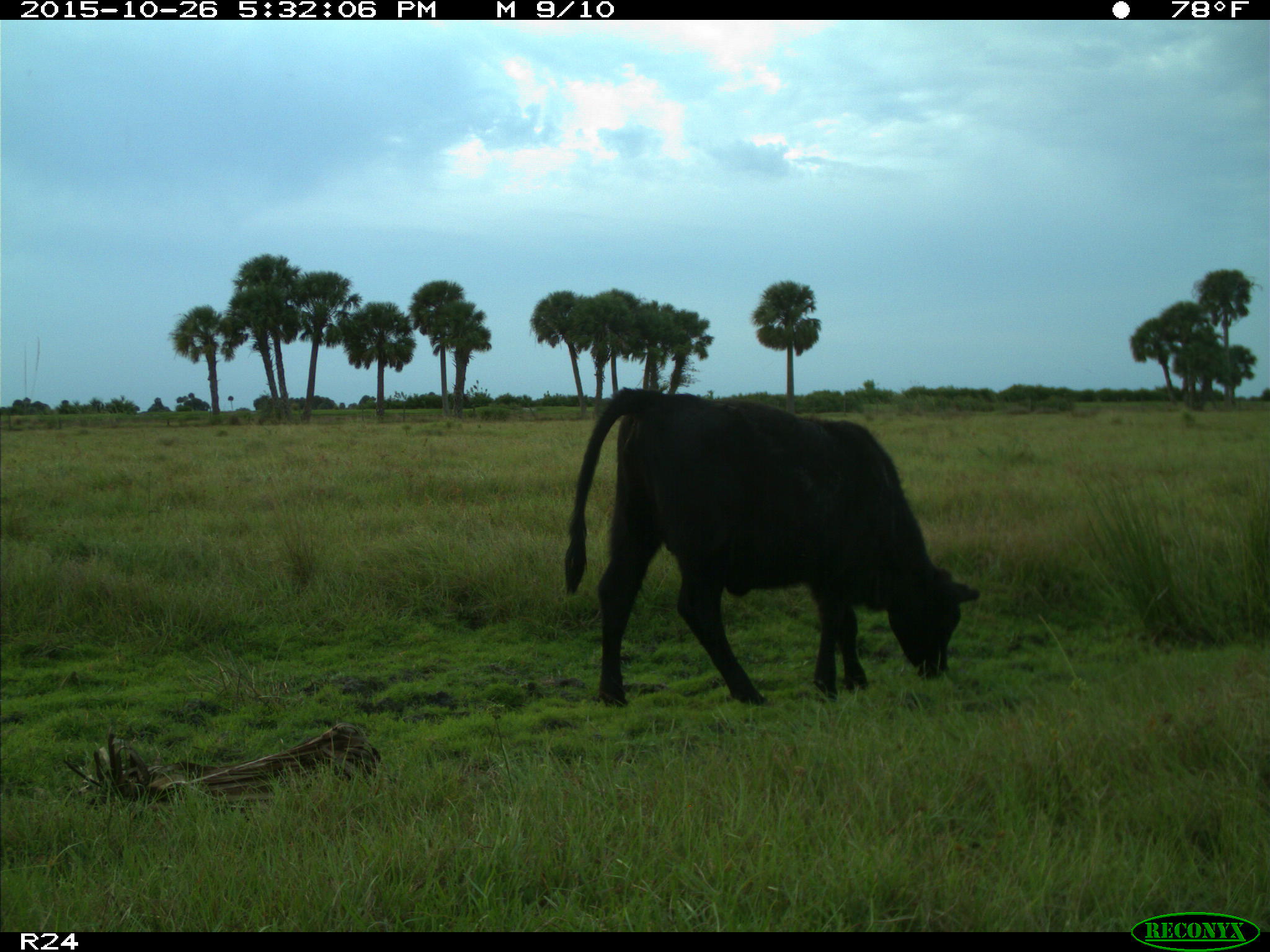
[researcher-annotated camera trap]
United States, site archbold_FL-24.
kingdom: Animalia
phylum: Chordata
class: Mammalia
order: Artiodactyla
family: Bovidae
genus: Bos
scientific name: Bos taurus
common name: domestic cow